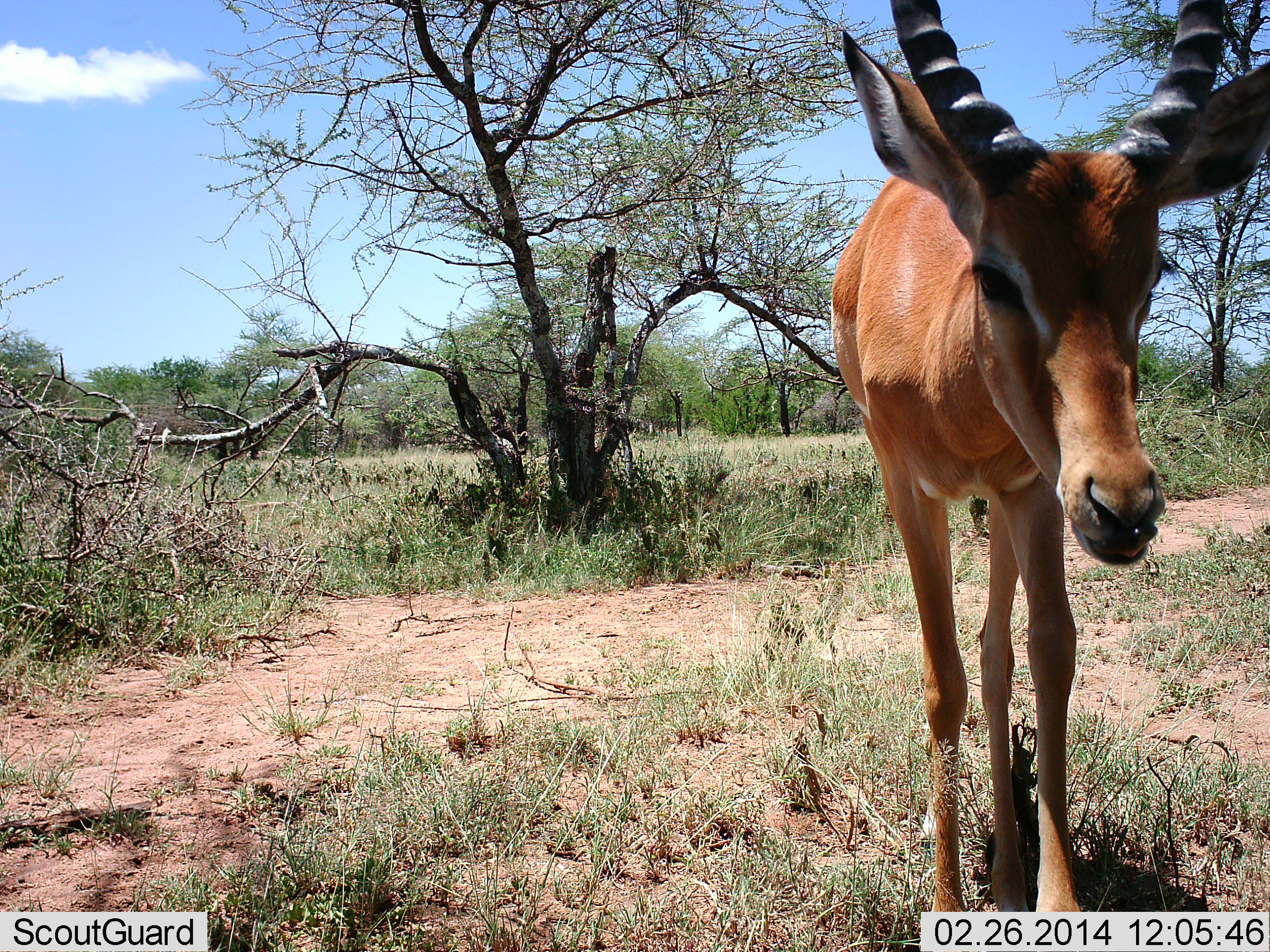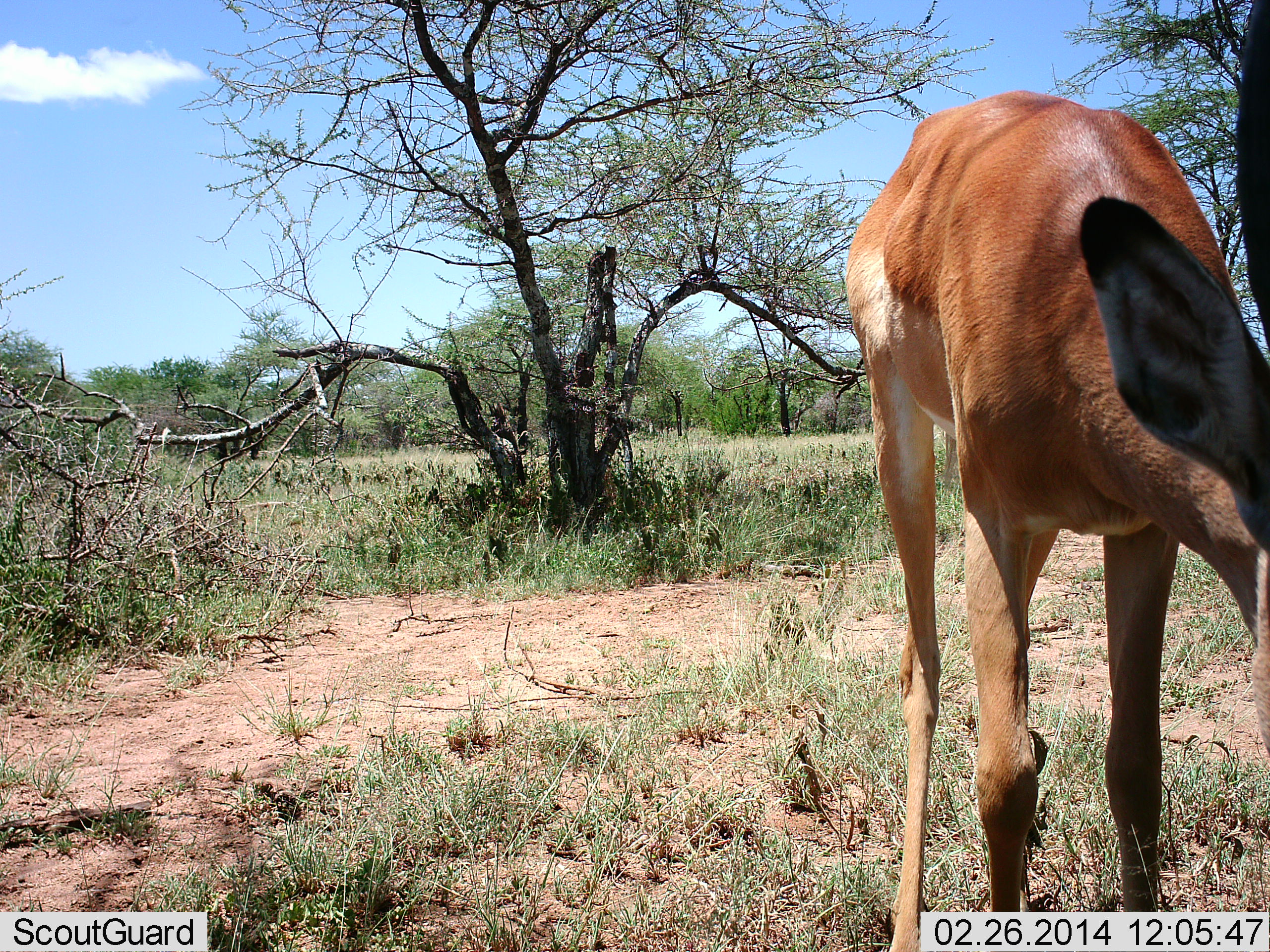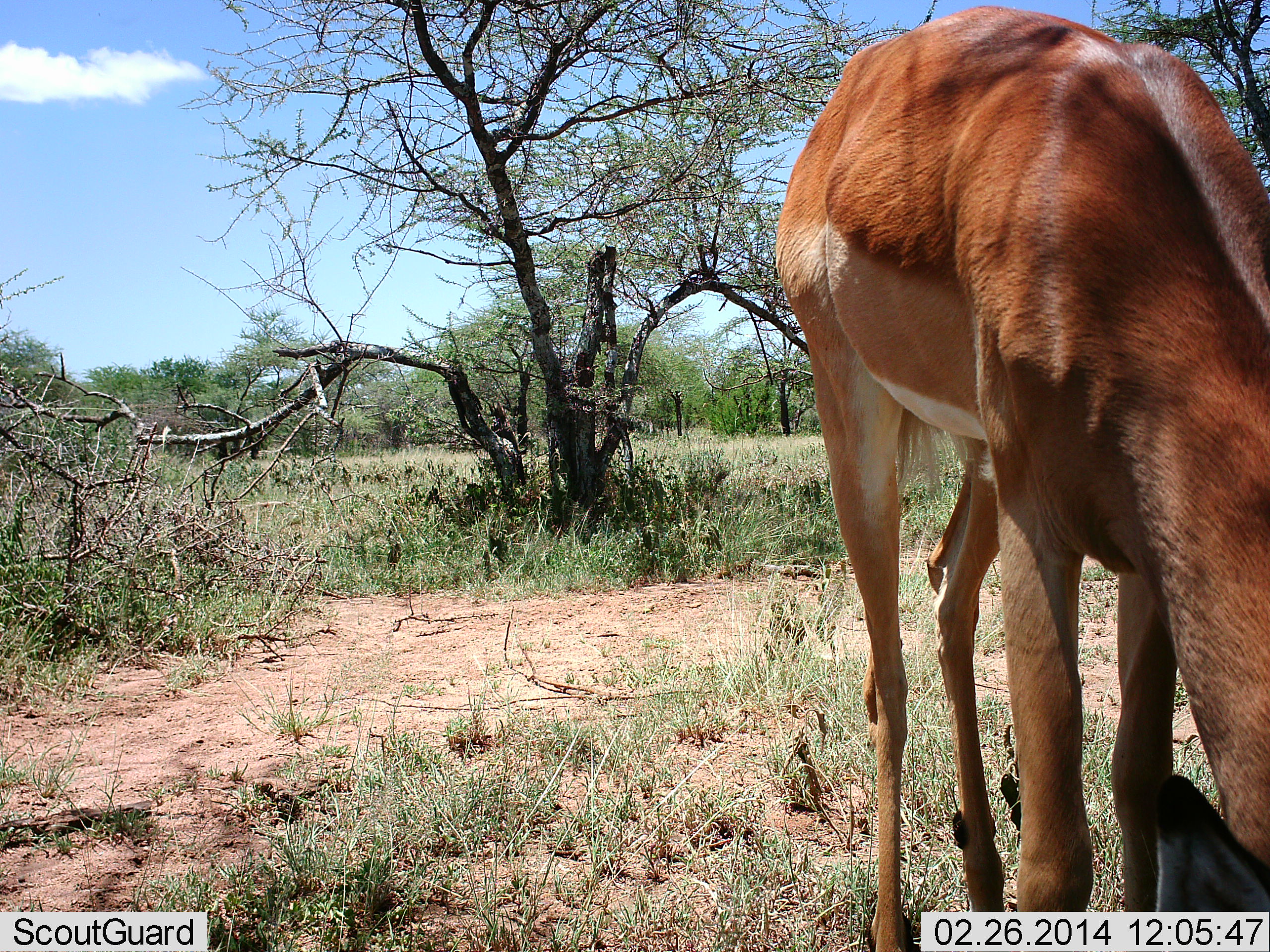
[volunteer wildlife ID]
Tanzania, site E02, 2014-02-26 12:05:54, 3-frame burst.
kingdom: Animalia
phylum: Chordata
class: Mammalia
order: Artiodactyla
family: Bovidae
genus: Aepyceros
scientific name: Aepyceros melampus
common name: impala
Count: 1.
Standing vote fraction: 45%.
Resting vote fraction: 0%.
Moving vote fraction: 18%.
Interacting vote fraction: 0%.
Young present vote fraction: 0%.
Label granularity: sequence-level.